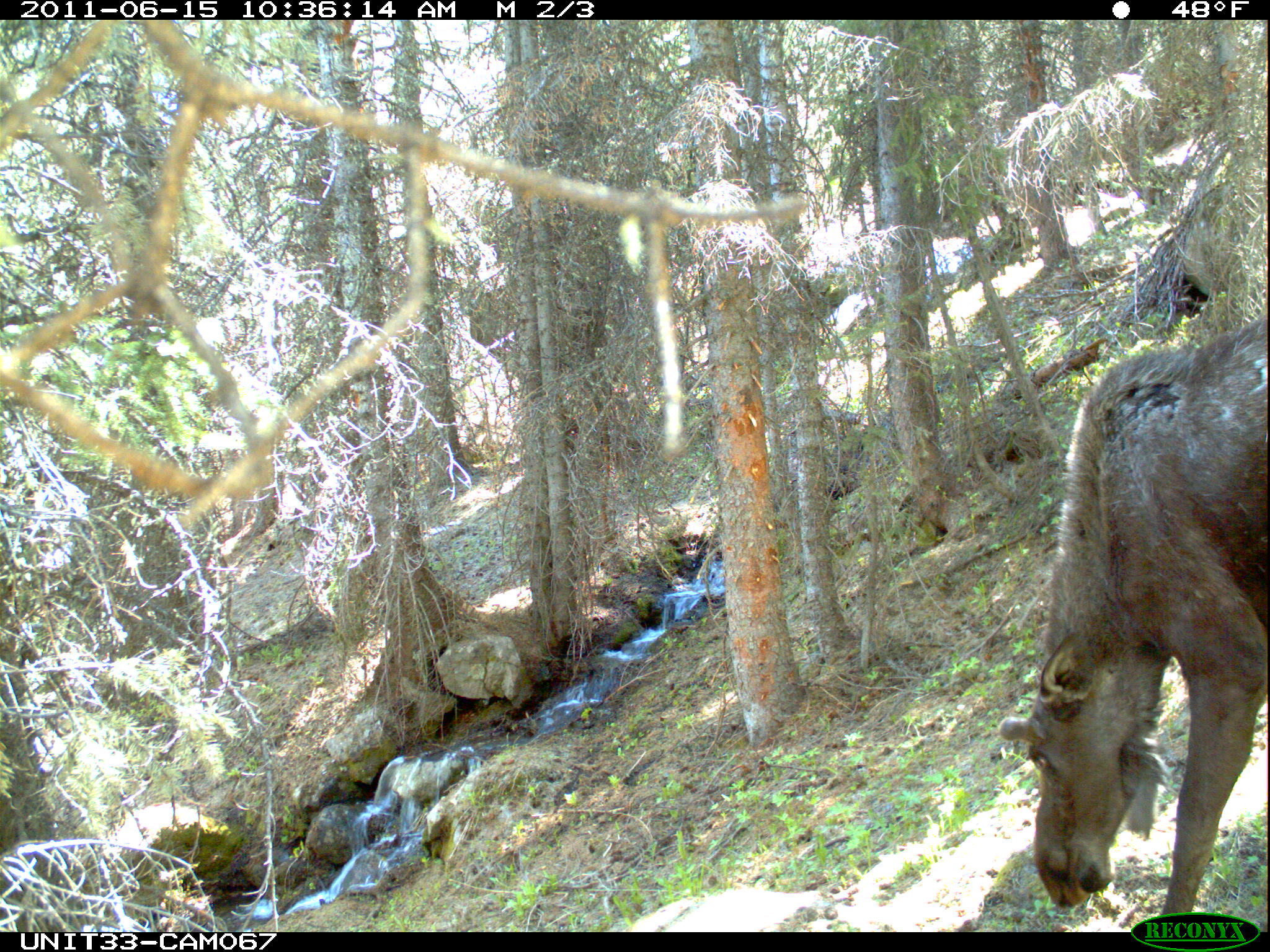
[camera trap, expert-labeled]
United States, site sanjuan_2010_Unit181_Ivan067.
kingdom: Animalia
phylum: Chordata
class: Mammalia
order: Artiodactyla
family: Cervidae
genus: Alces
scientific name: Alces alces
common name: moose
Alces alces (moose).